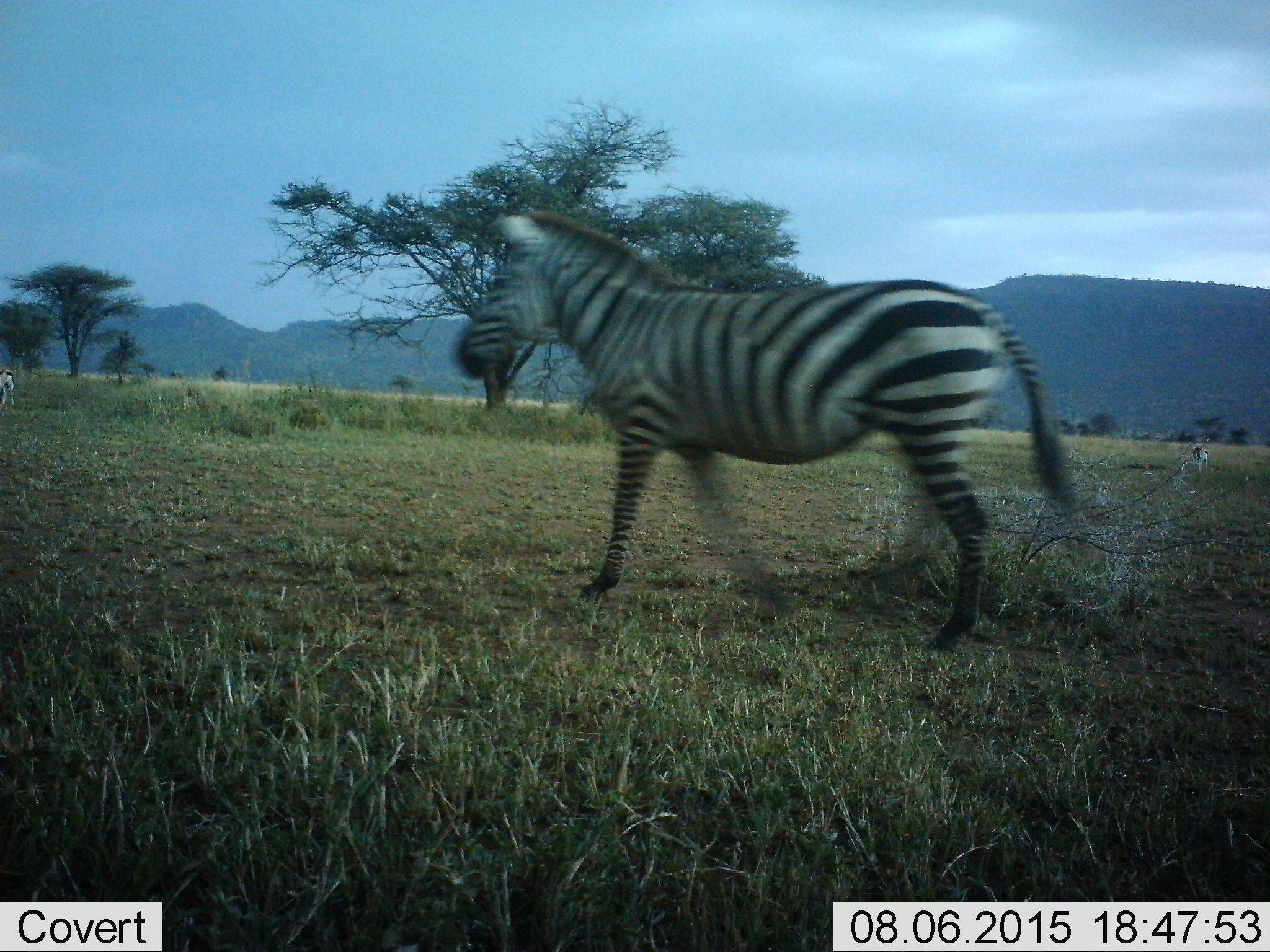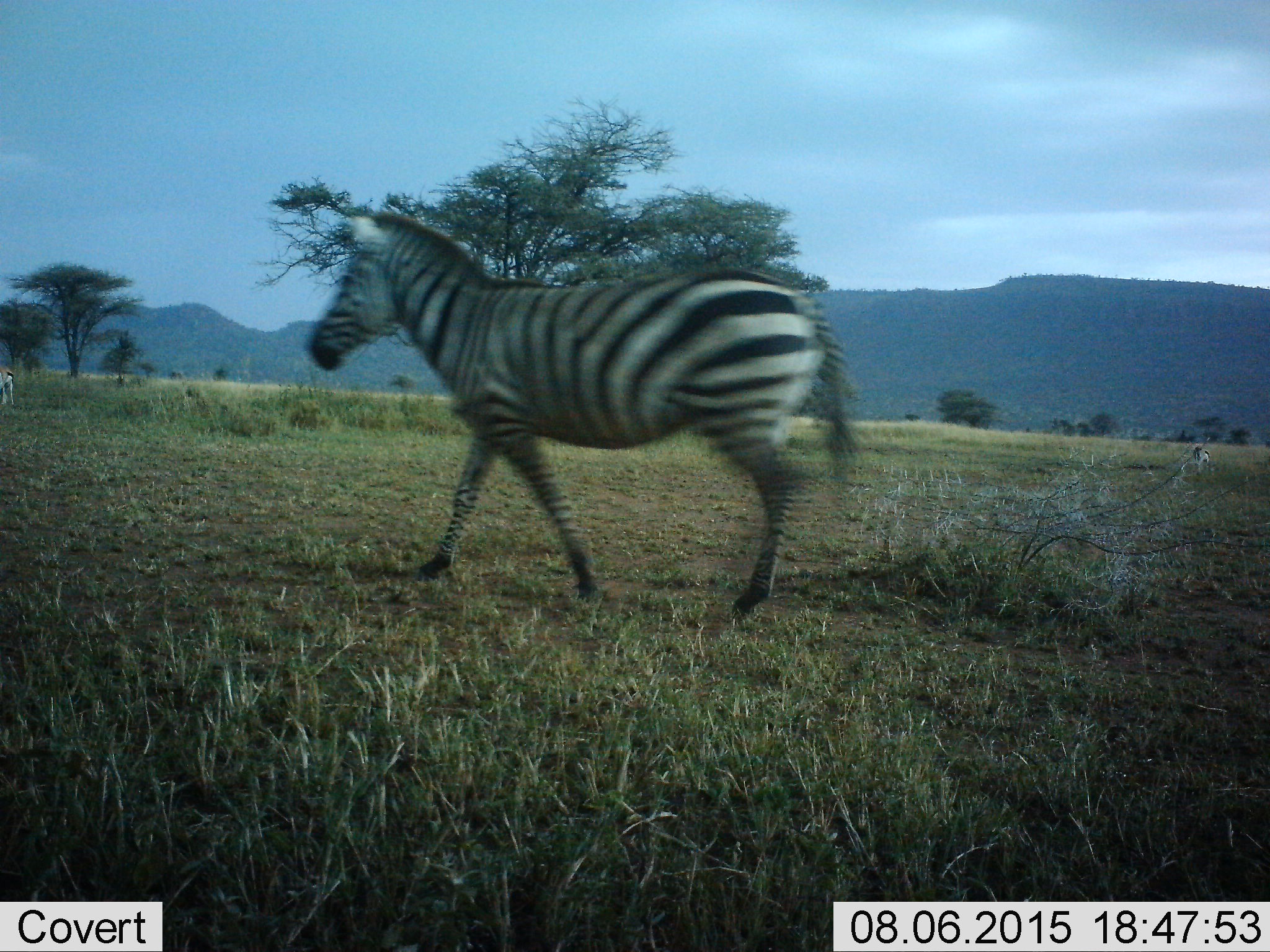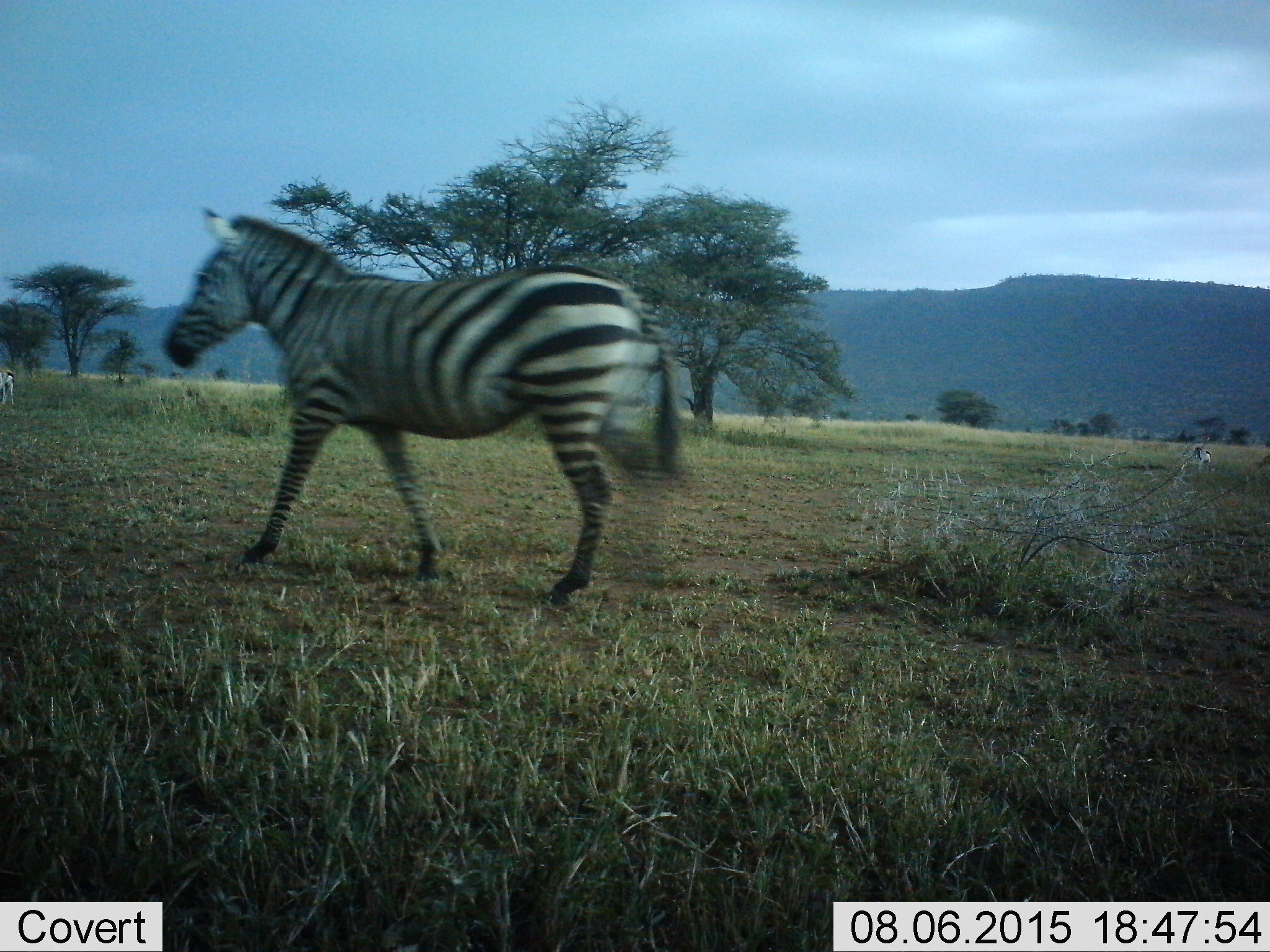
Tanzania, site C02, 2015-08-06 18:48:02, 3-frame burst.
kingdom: Animalia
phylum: Chordata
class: Mammalia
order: Perissodactyla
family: Equidae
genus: Equus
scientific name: Equus quagga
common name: plains zebra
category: zebra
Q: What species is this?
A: Zebra (plains zebra) (Equus quagga).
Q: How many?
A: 1.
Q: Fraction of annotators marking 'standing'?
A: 0%.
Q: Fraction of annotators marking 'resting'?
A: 0%.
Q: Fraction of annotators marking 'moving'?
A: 100%.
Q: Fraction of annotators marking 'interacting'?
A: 0%.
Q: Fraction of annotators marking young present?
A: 0%.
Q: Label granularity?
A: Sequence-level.